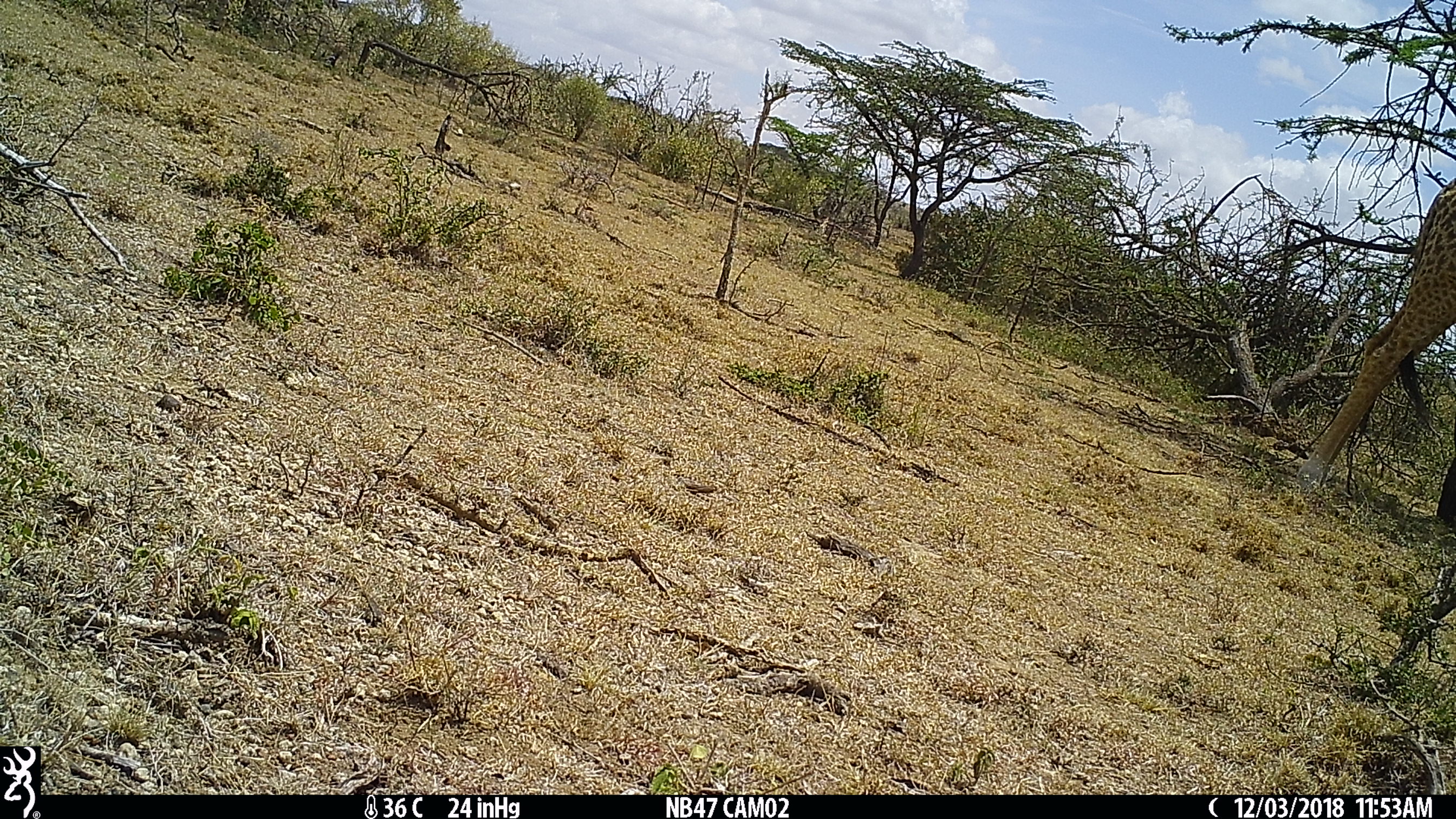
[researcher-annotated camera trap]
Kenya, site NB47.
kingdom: Animalia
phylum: Chordata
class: Mammalia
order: Artiodactyla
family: Giraffidae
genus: Giraffa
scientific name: Giraffa camelopardalis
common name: northern giraffe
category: giraffe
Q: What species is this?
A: Giraffe (northern giraffe) (Giraffa camelopardalis).